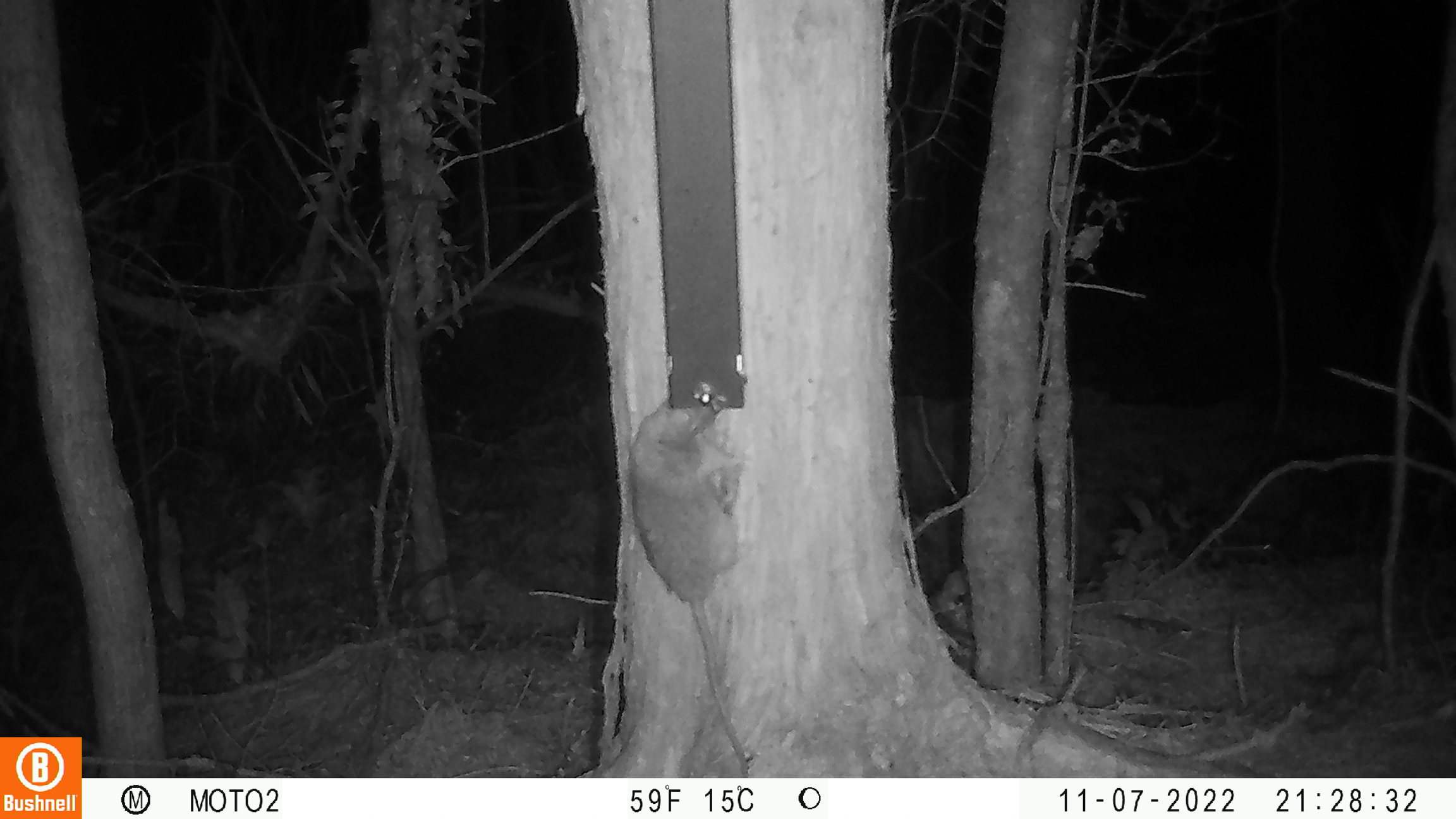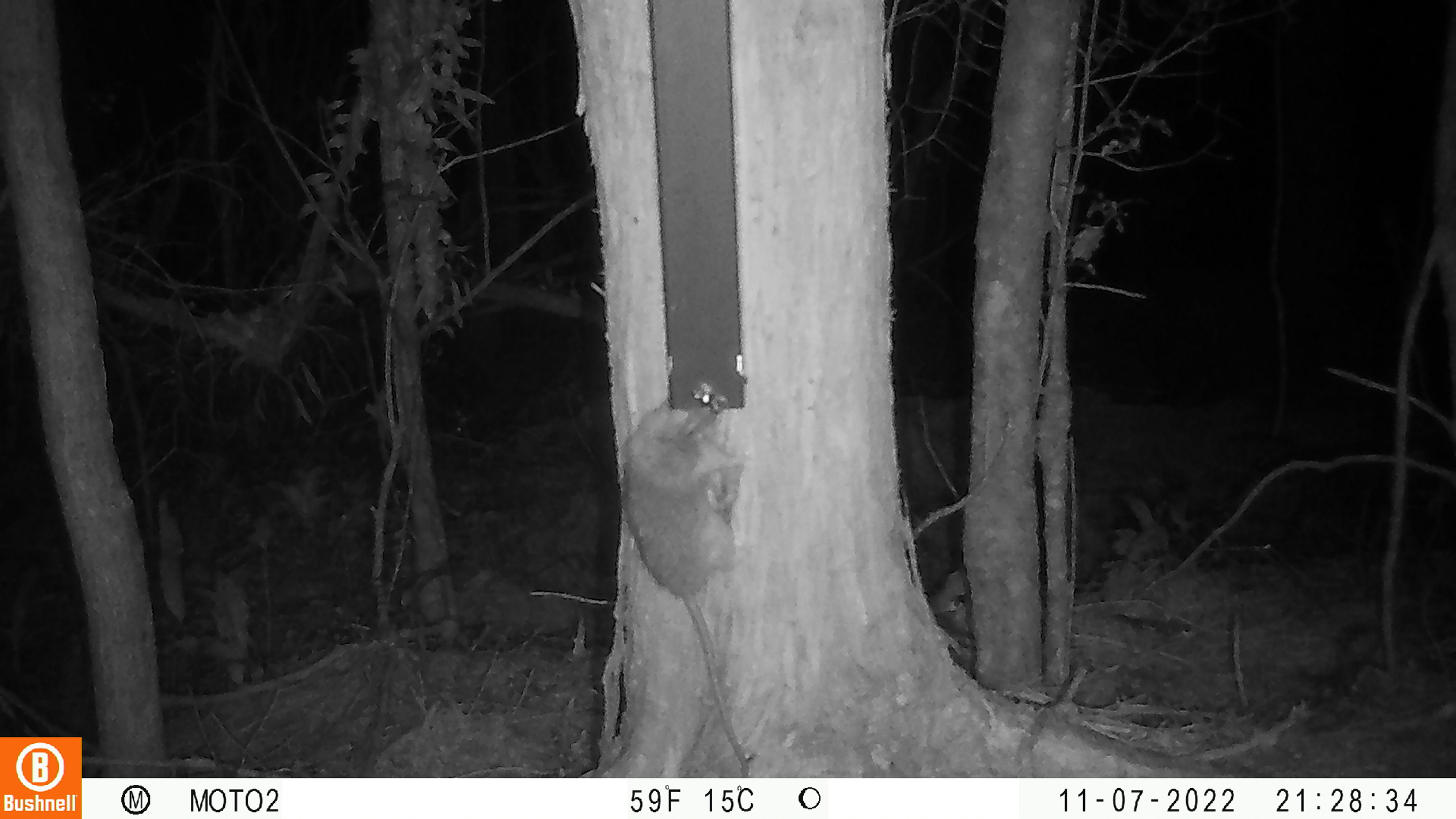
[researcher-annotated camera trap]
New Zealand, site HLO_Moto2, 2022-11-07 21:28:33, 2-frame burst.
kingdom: Animalia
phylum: Chordata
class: Mammalia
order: Rodentia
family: Muridae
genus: Rattus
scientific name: Rattus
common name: rat